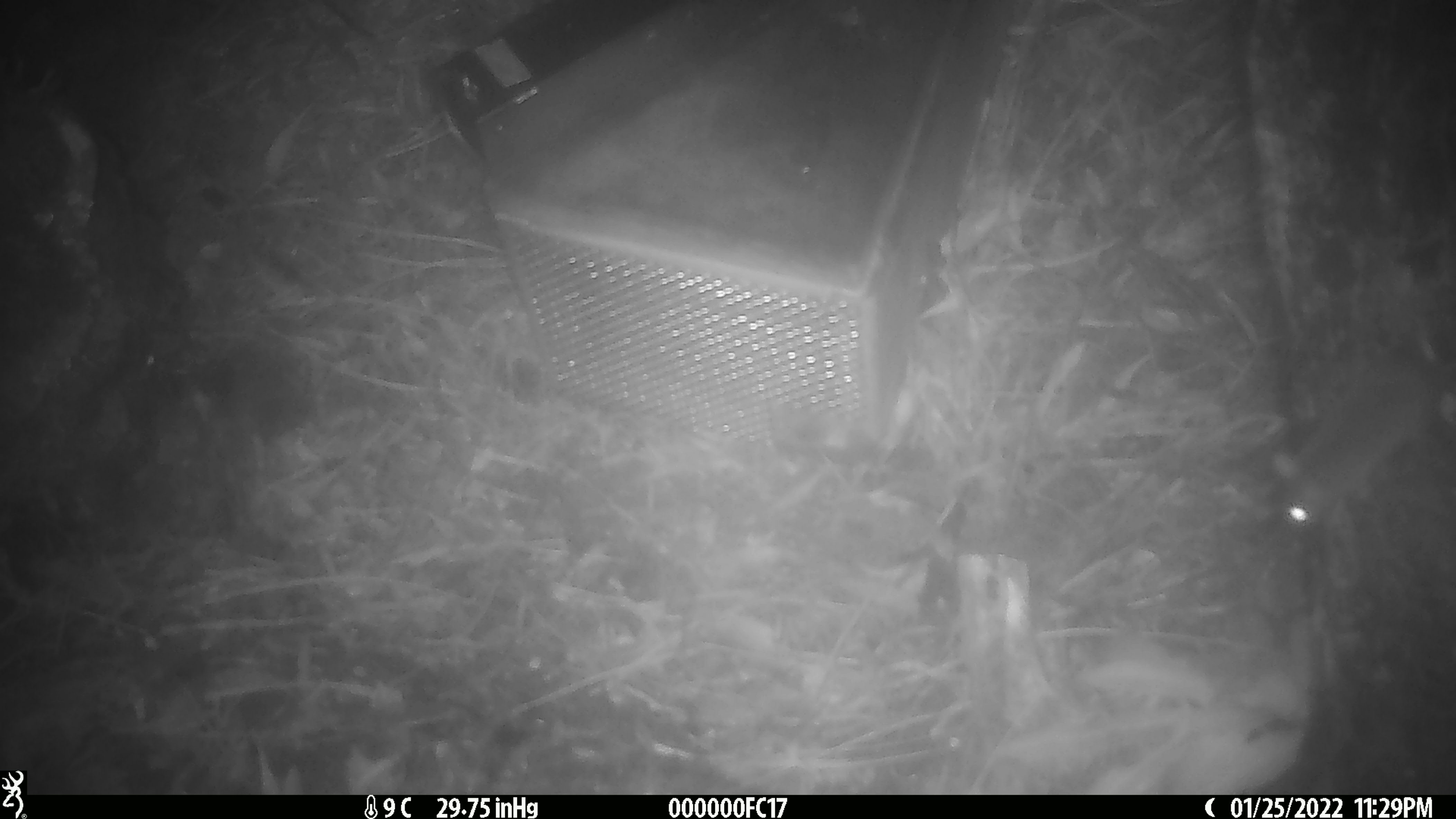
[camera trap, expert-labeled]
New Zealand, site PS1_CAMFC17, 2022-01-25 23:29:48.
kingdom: Animalia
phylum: Chordata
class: Mammalia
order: Rodentia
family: Muridae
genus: Mus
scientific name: Mus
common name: mouse